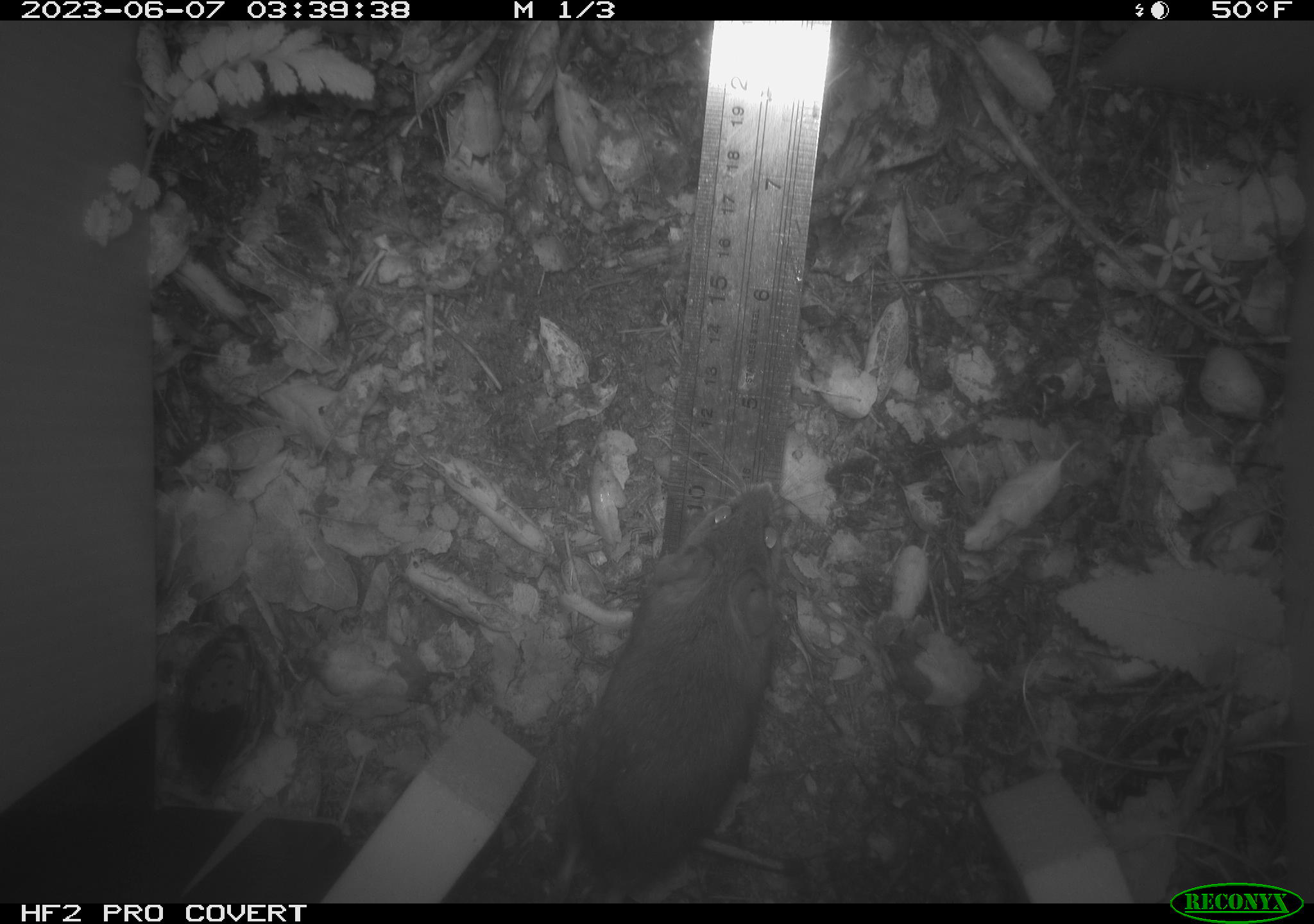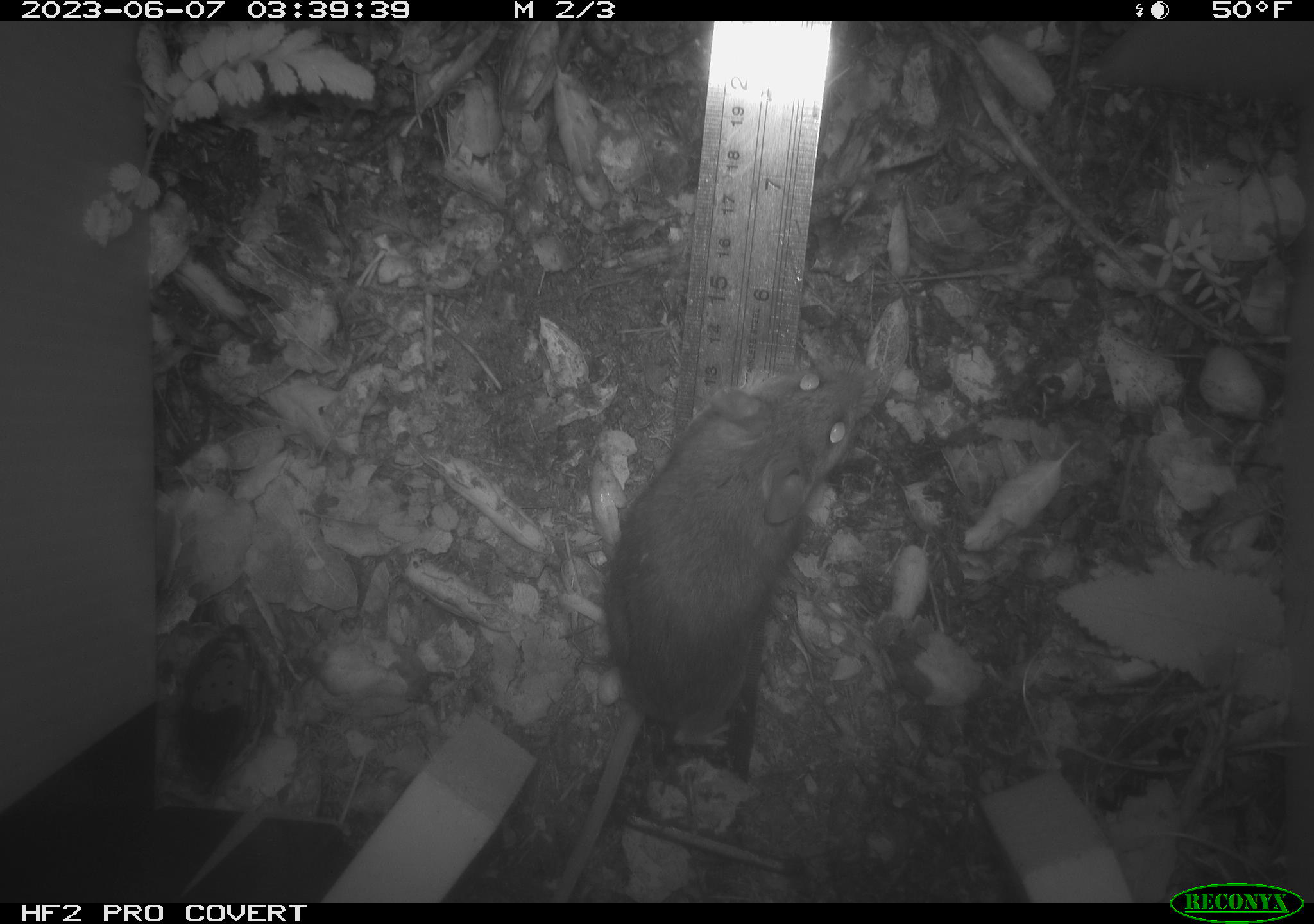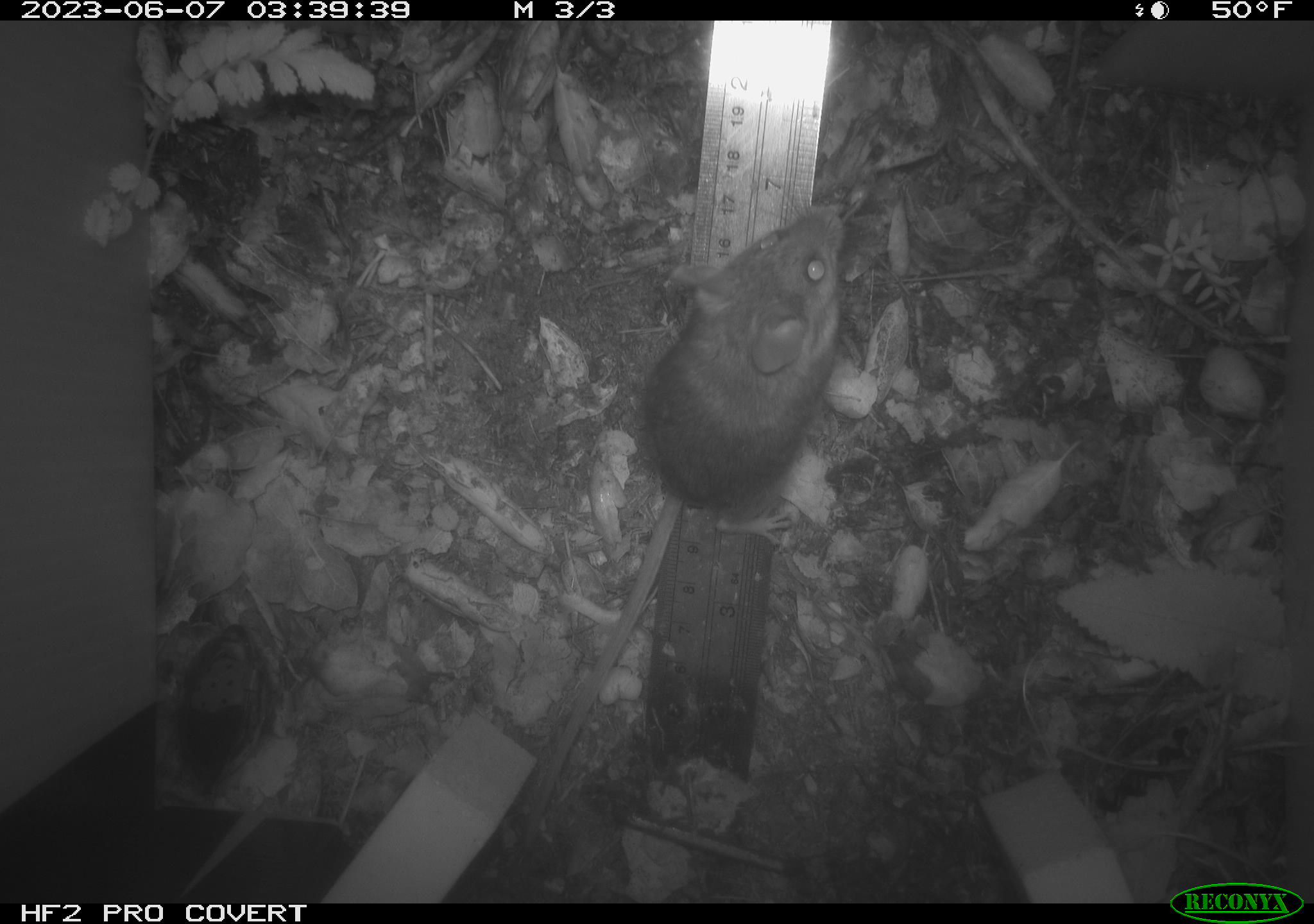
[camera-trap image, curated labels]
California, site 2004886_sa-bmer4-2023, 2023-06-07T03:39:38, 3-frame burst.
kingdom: Animalia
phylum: Chordata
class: Mammalia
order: Rodentia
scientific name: Rodentia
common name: mouse species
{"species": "mouse species (Rodentia)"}